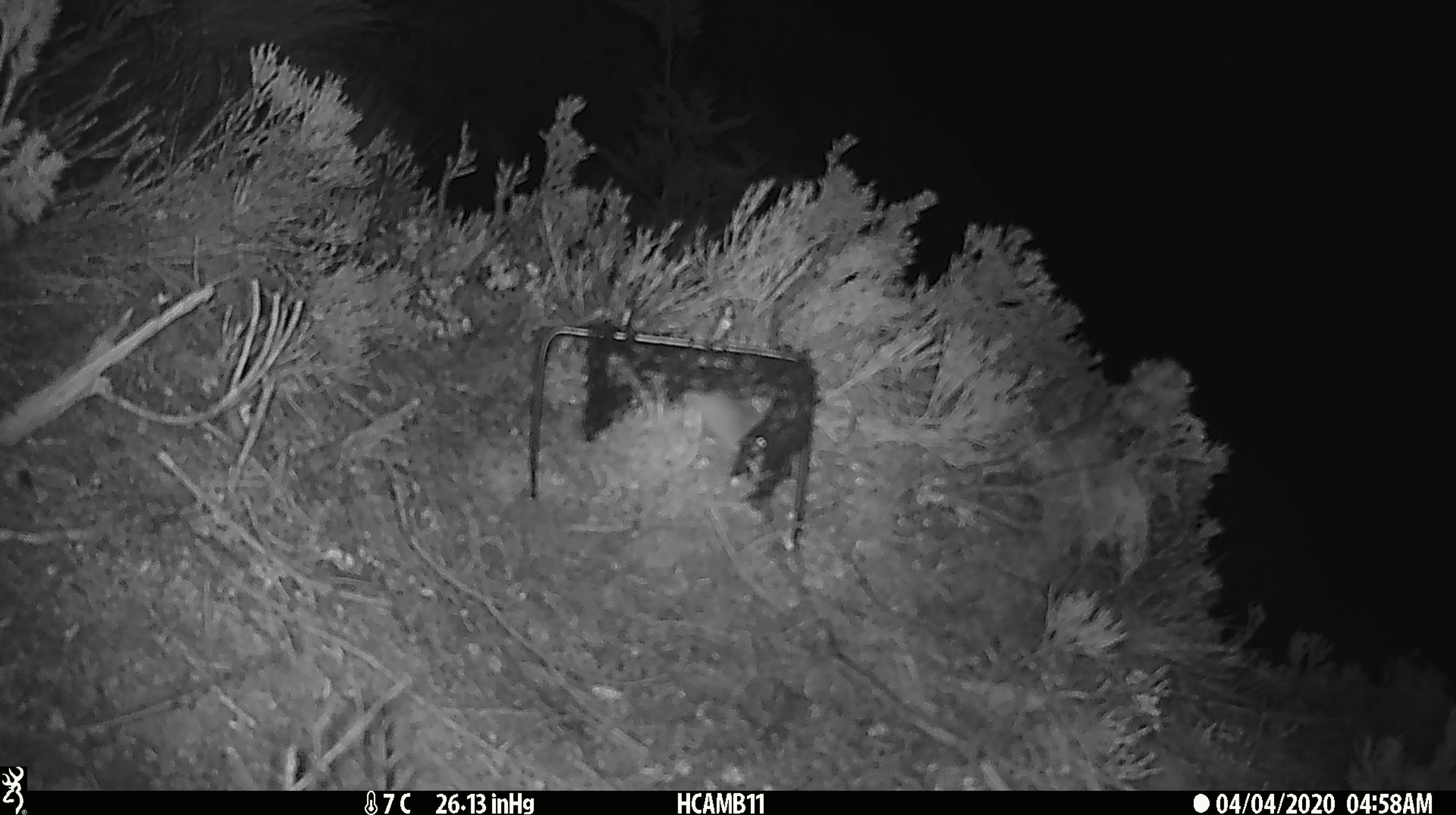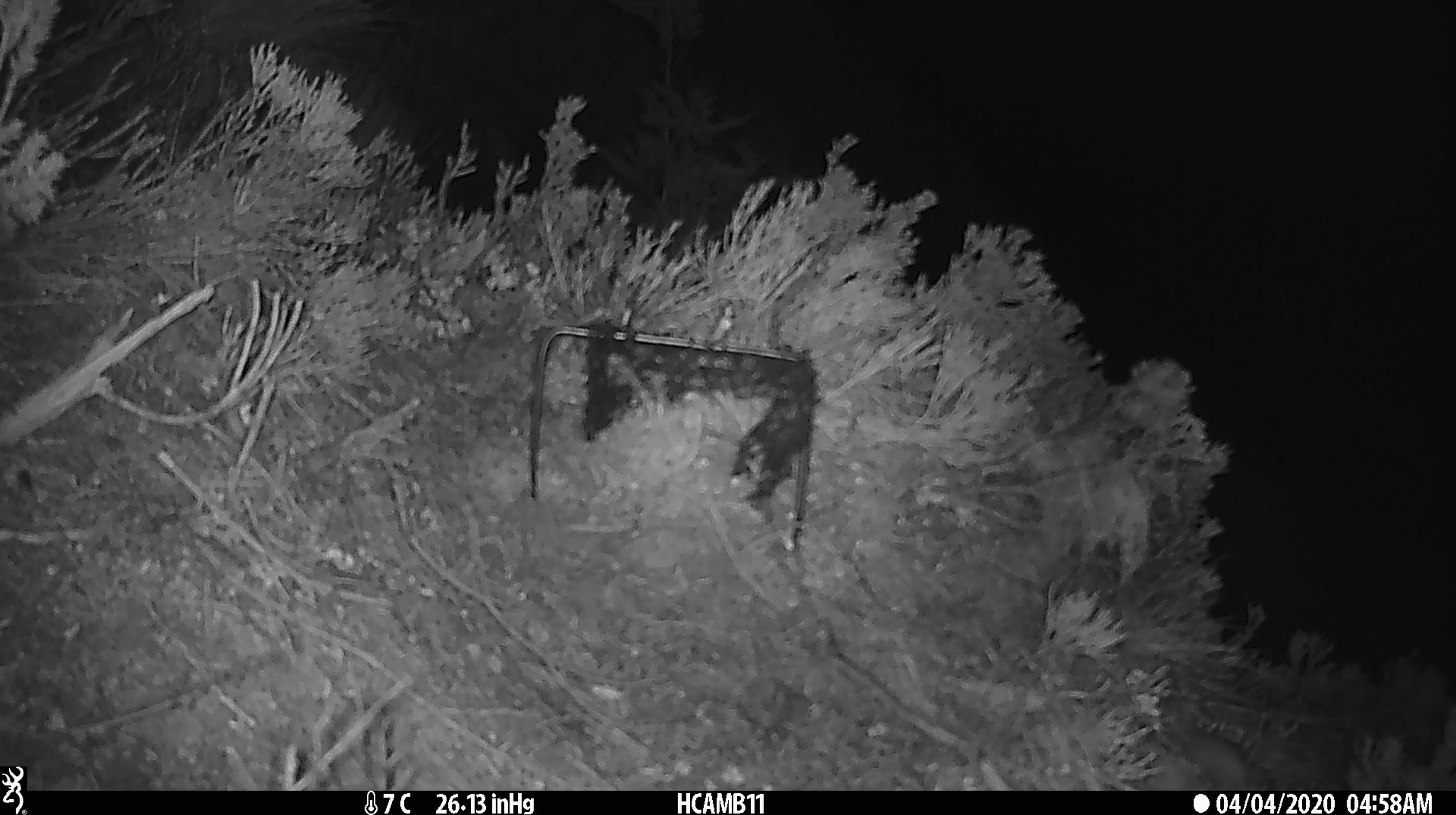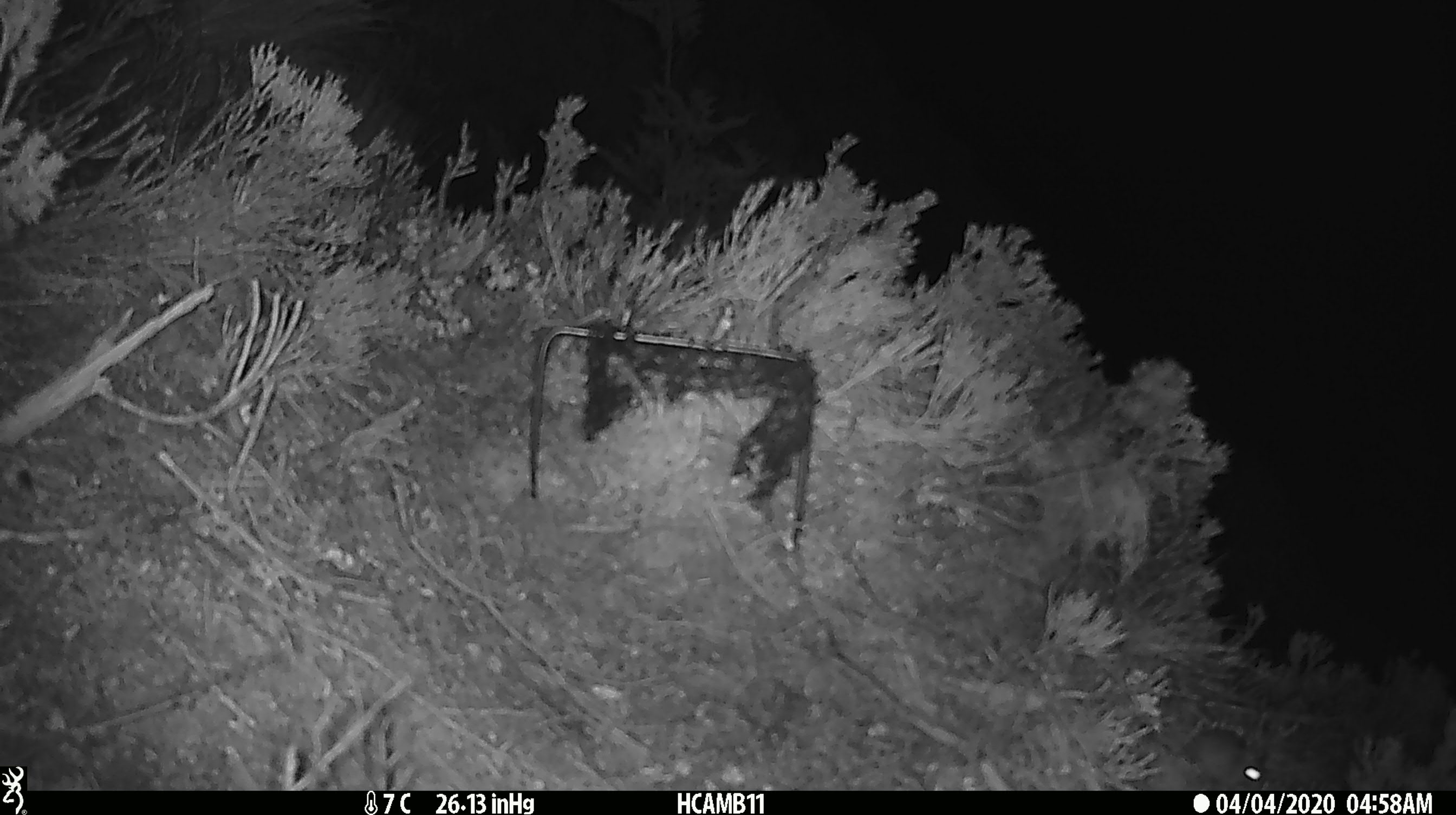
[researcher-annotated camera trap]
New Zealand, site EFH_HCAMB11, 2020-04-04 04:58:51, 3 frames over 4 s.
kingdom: Animalia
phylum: Chordata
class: Mammalia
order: Rodentia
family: Muridae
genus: Mus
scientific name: Mus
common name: mouse